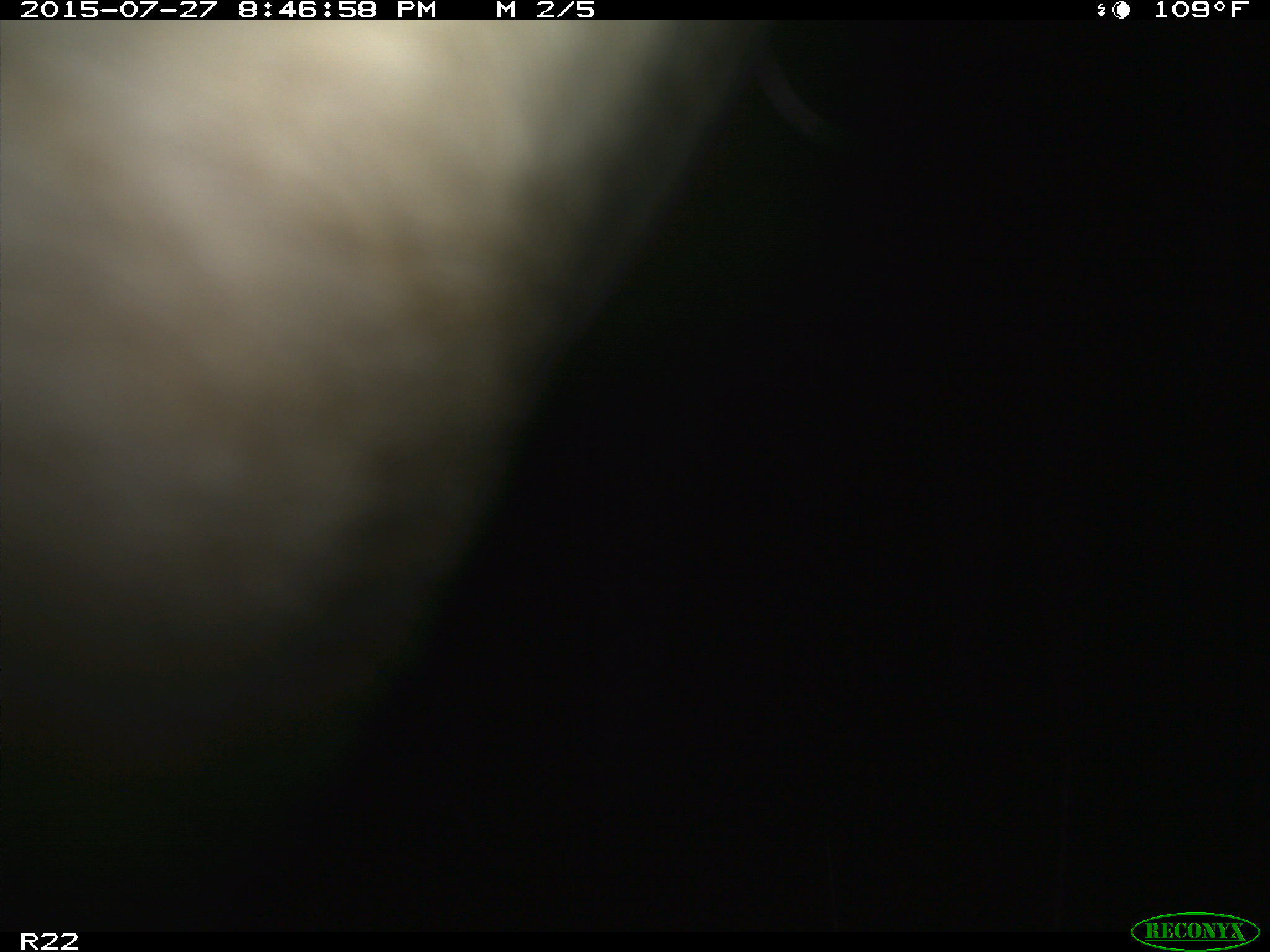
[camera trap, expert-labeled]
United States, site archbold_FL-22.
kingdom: Animalia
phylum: Chordata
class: Mammalia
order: Artiodactyla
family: Bovidae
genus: Bos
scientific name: Bos taurus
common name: domestic cow